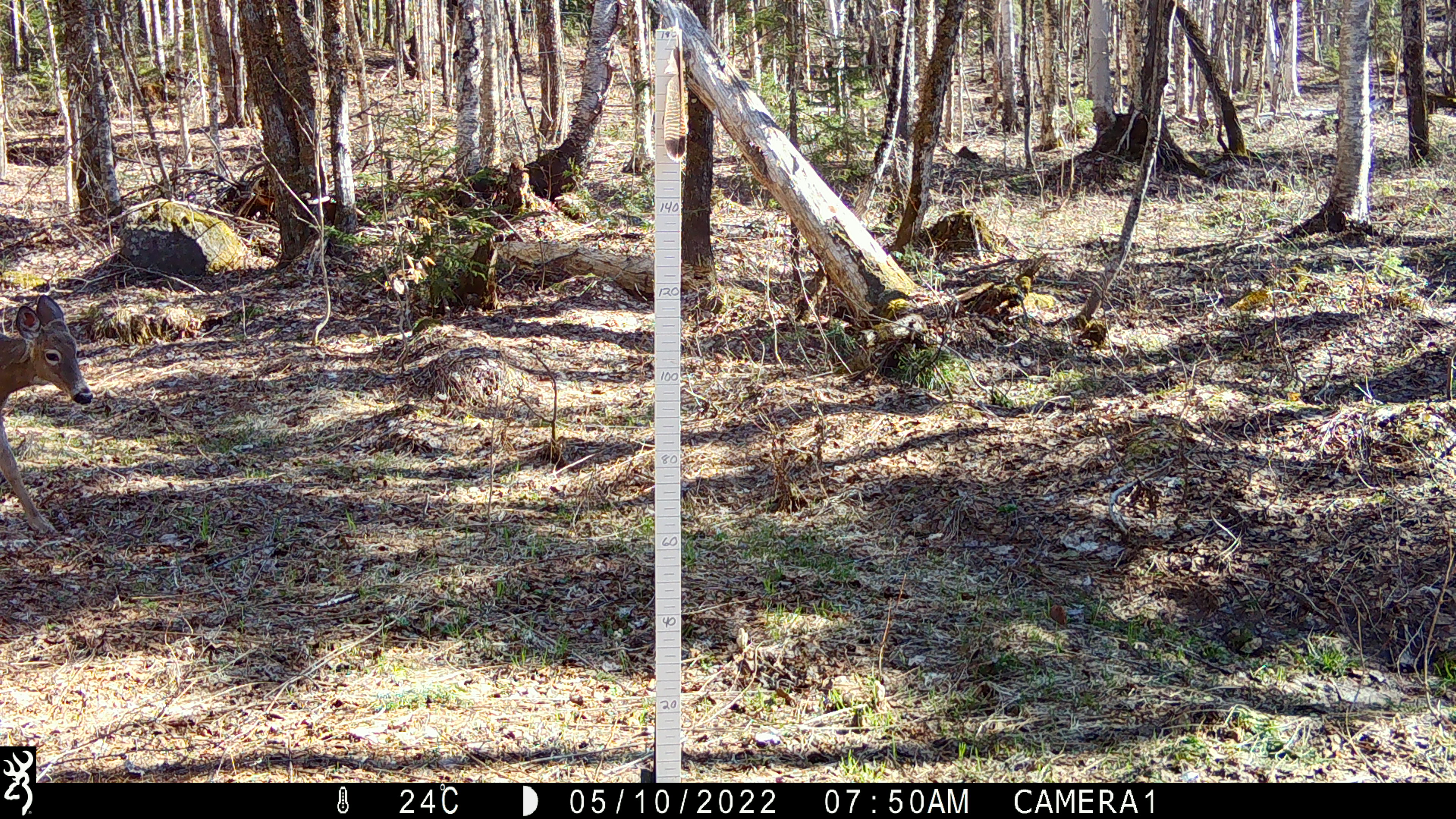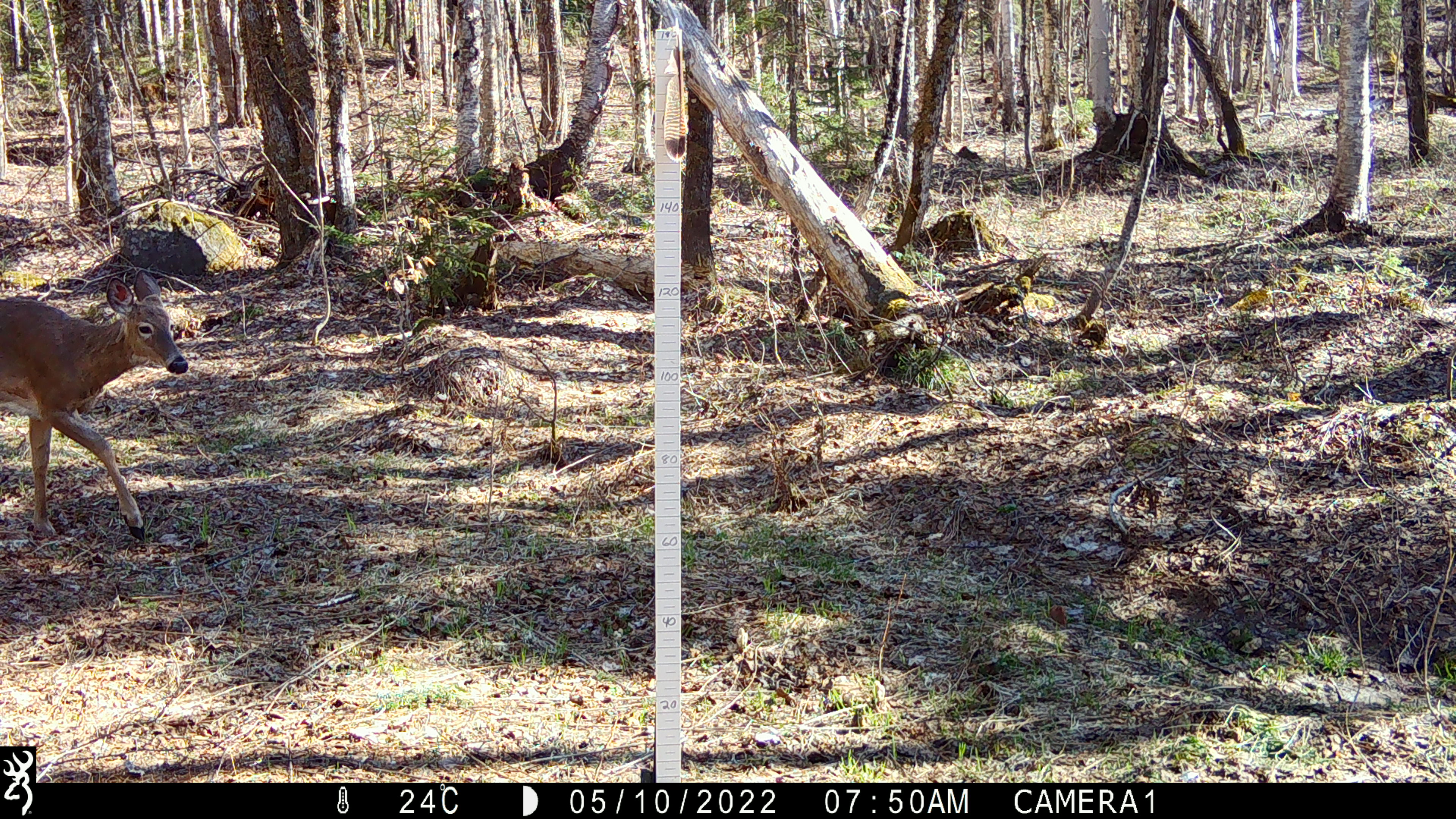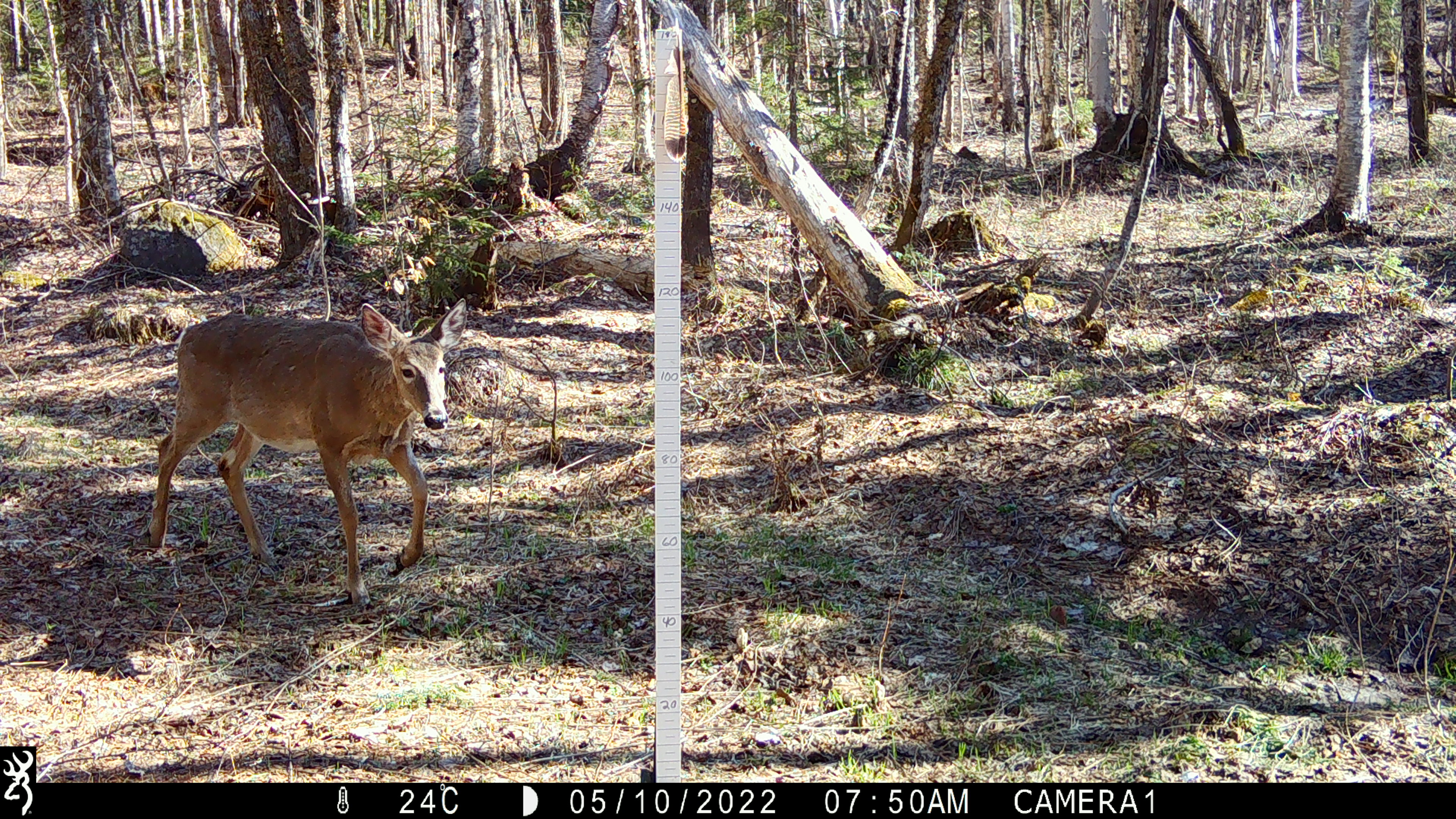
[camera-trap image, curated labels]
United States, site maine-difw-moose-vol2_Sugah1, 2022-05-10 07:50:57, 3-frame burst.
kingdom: Animalia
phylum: Chordata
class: Mammalia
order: Artiodactyla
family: Cervidae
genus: Odocoileus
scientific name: Odocoileus virginianus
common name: white-tailed deer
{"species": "white-tailed deer (Odocoileus virginianus)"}